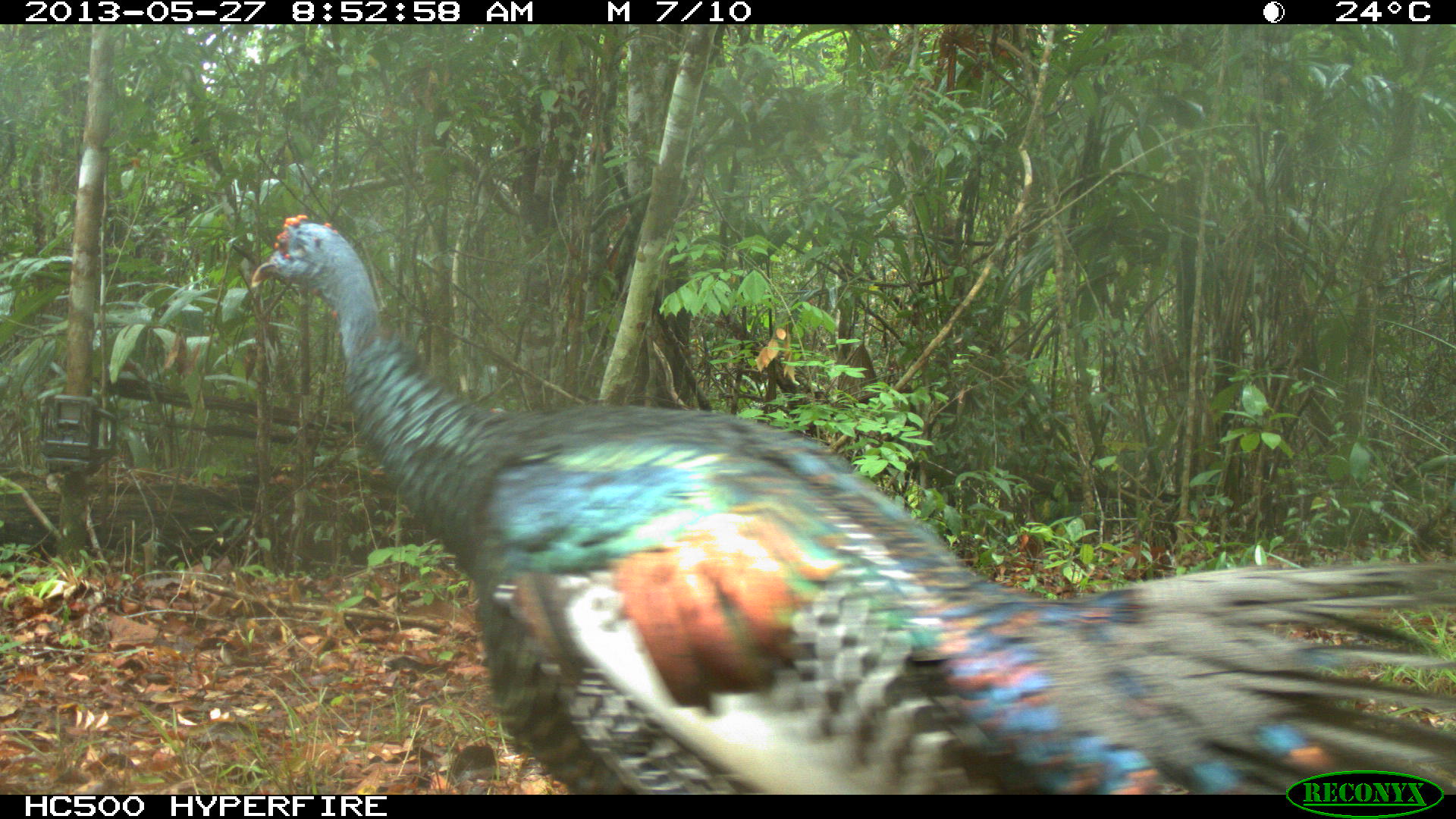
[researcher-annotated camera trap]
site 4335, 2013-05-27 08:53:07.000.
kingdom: Animalia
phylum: Chordata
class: Aves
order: Galliformes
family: Phasianidae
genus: Meleagris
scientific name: Meleagris ocellata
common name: ocellated turkey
Meleagris ocellata (ocellated turkey), count 2.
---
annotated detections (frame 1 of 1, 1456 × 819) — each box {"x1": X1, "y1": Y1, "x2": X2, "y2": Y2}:
meleagris ocellata: {"x1": 249, "y1": 212, "x2": 1456, "y2": 794}